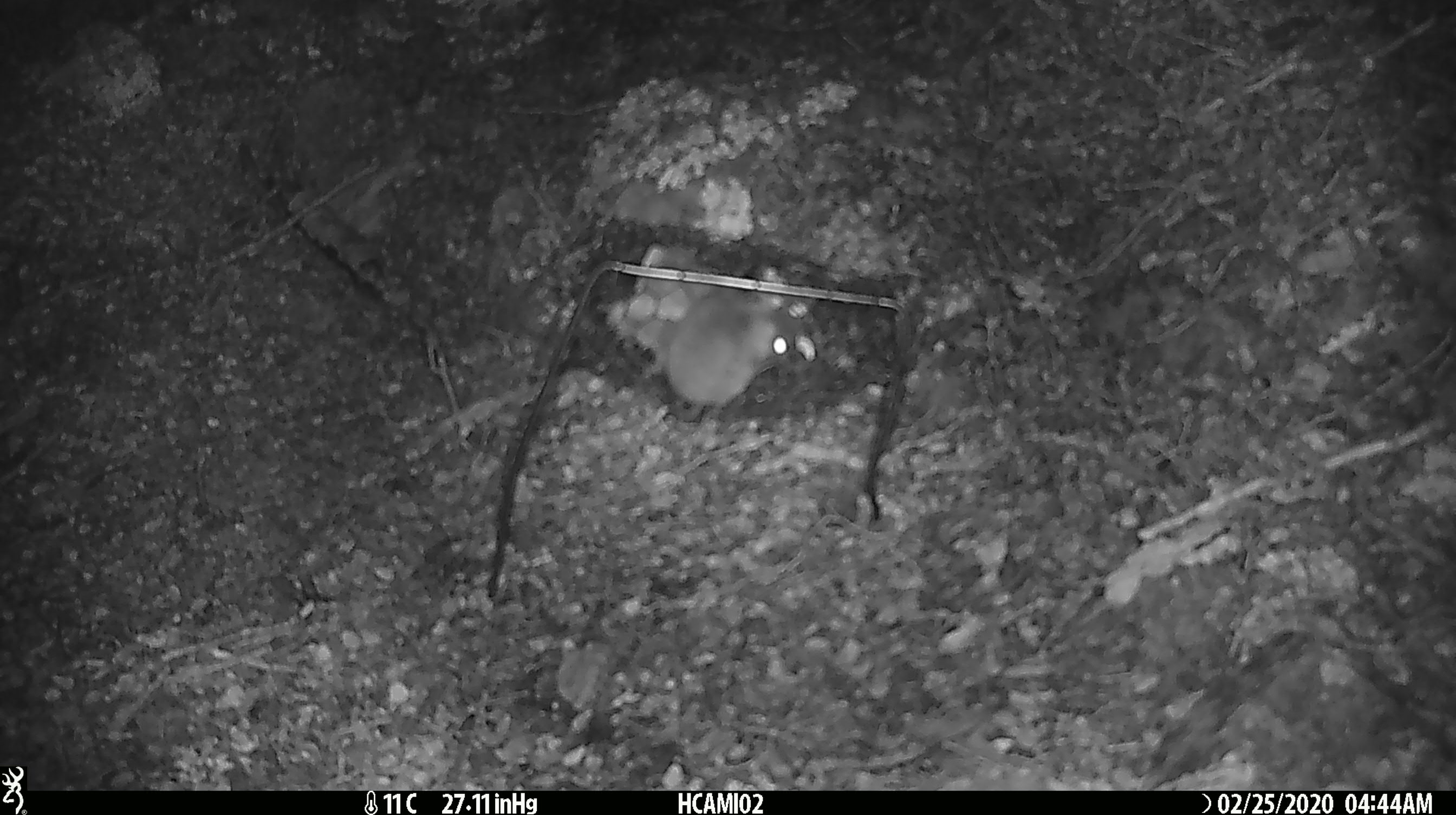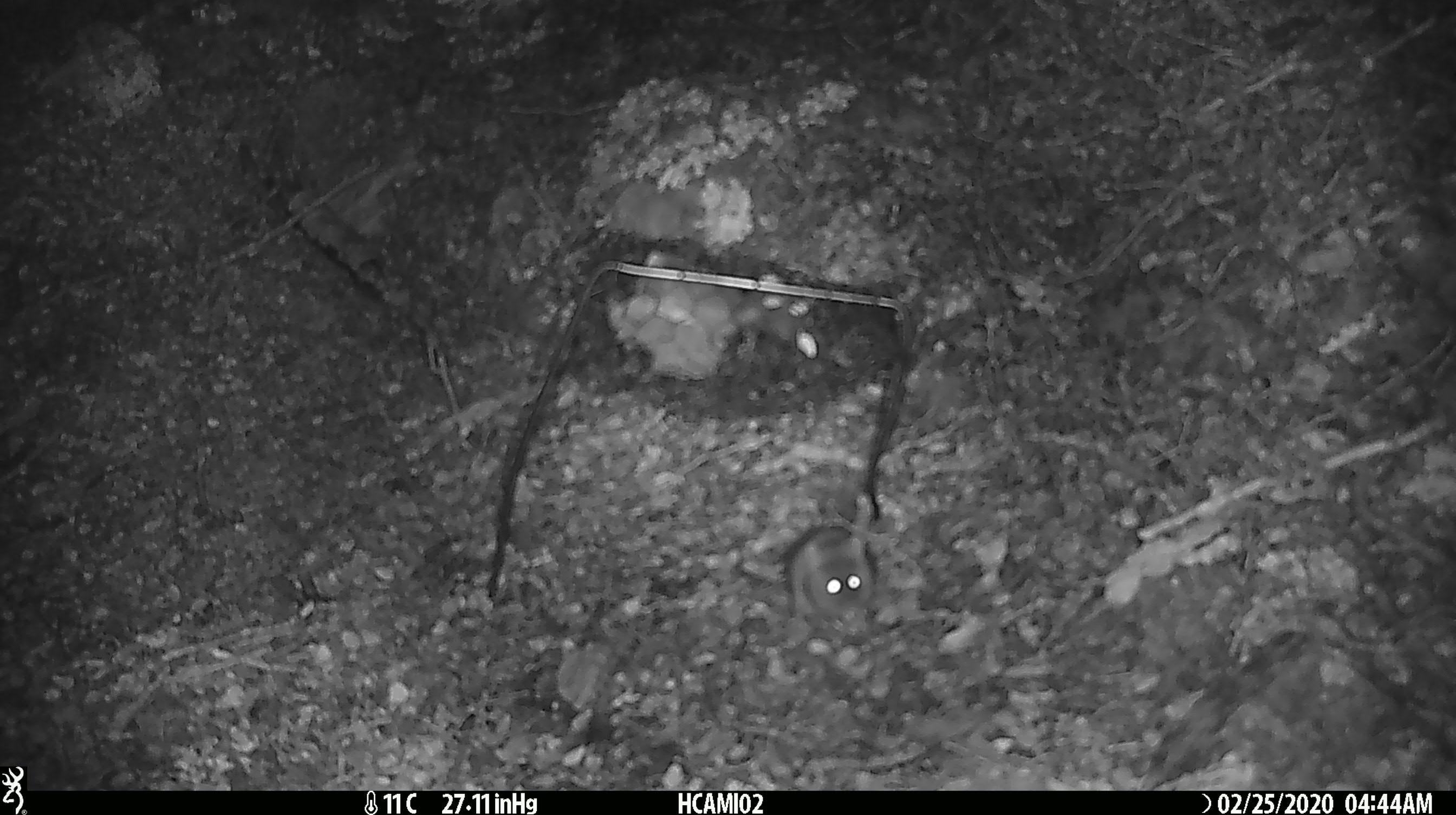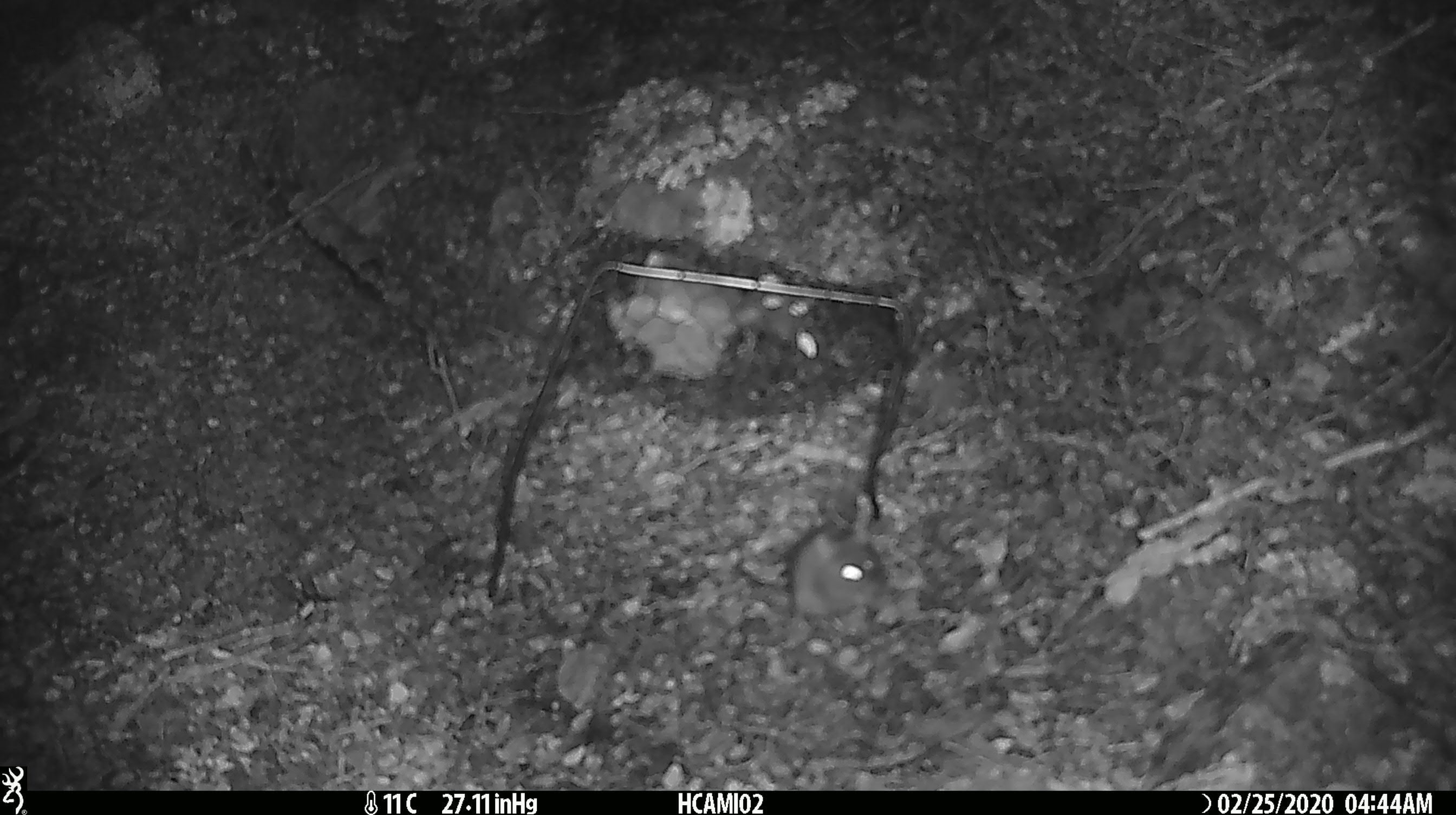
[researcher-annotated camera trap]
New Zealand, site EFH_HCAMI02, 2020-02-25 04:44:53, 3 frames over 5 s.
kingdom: Animalia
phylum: Chordata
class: Mammalia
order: Rodentia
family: Muridae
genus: Mus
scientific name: Mus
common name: mouse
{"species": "mouse (Mus)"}